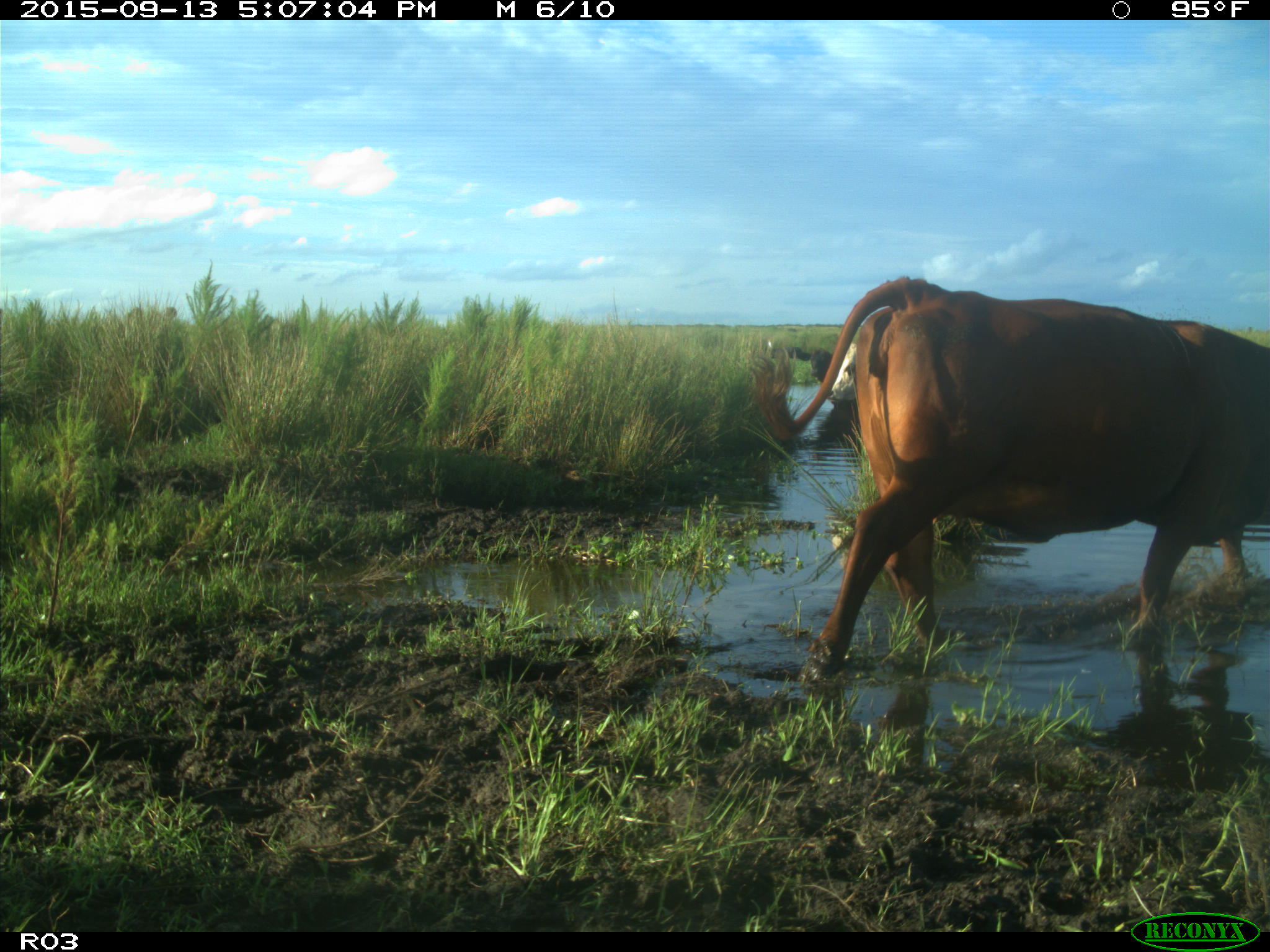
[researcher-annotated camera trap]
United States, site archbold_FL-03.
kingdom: Animalia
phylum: Chordata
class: Mammalia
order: Artiodactyla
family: Bovidae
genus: Bos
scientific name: Bos taurus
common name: domestic cow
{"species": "Bos taurus (domestic cow)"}